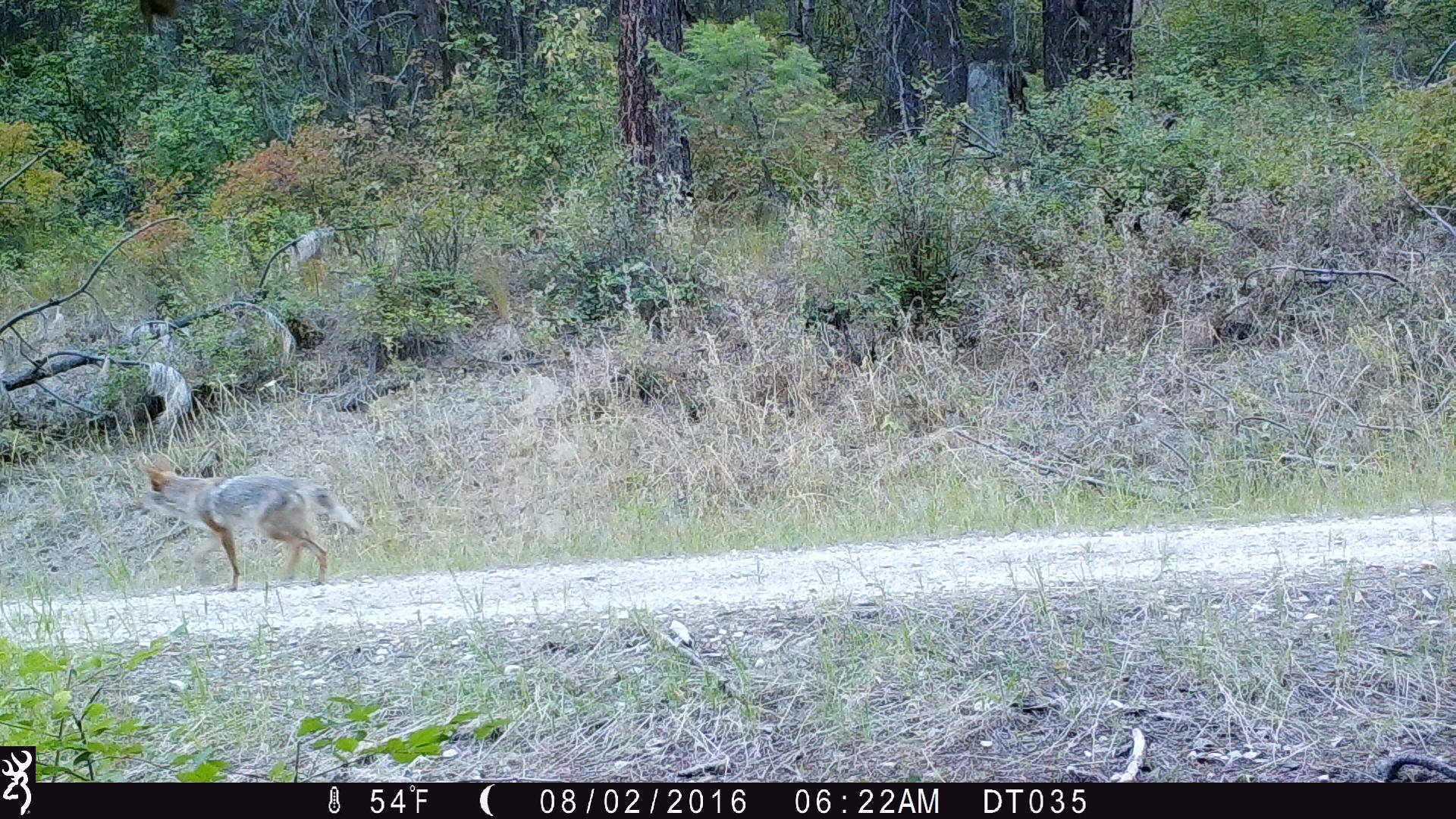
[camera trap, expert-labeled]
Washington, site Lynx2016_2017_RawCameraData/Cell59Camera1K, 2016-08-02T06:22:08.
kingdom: Animalia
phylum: Chordata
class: Mammalia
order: Carnivora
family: Canidae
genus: Canis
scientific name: Canis latrans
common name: coyote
Canis latrans (coyote). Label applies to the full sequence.